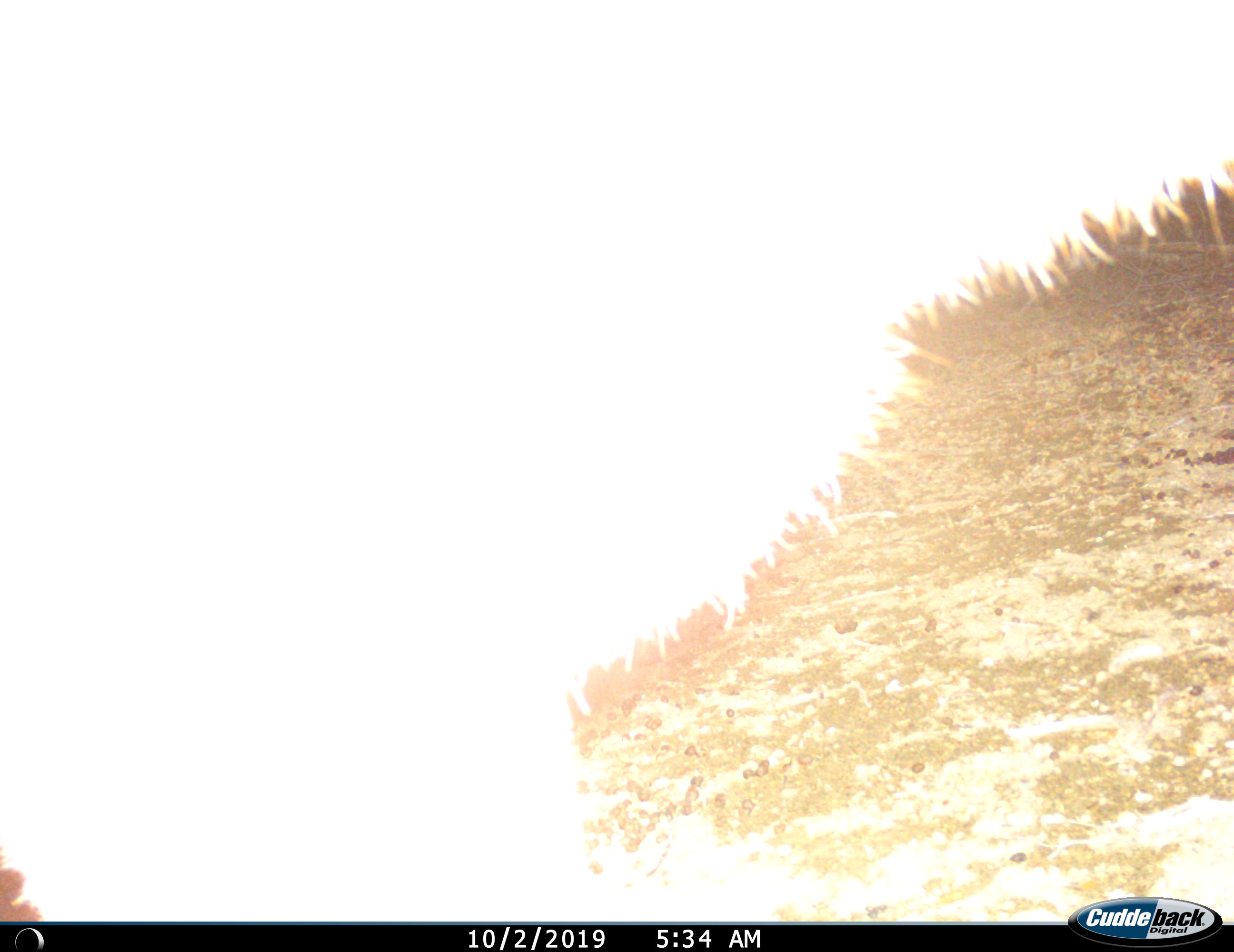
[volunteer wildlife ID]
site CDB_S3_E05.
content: unidentified animal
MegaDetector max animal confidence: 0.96